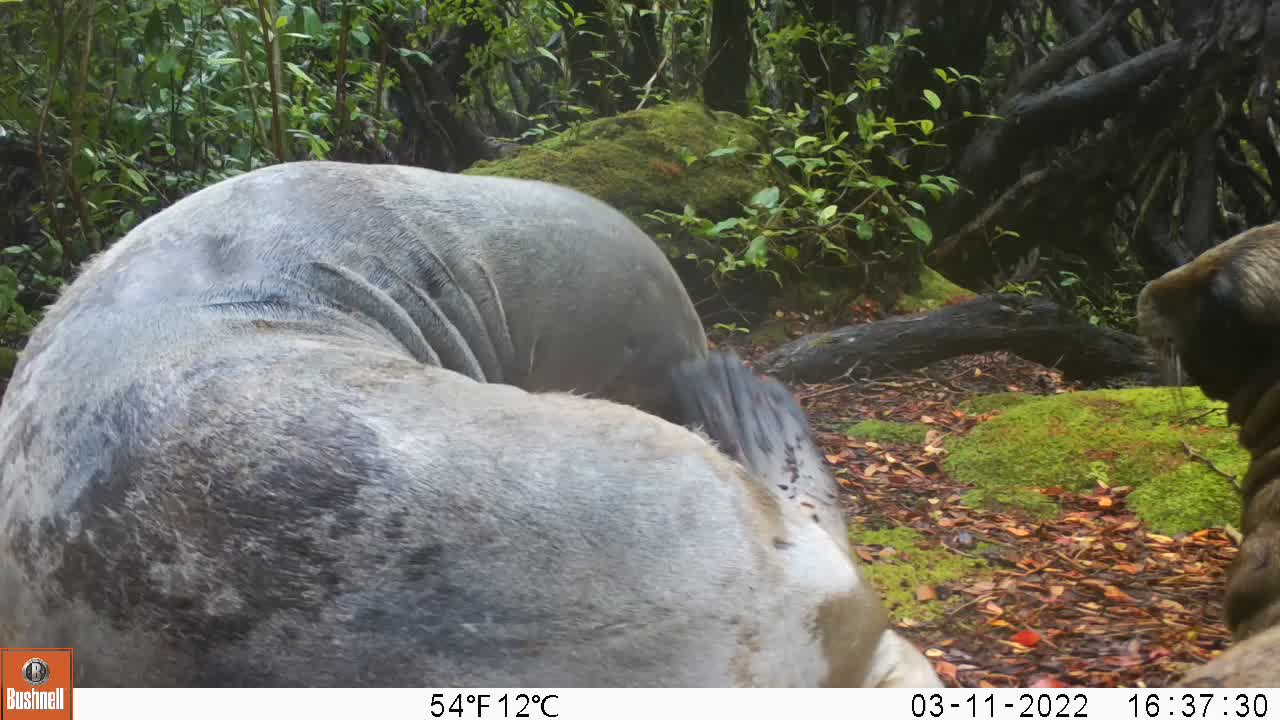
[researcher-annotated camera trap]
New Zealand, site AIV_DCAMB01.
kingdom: Animalia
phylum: Chordata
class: Mammalia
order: Carnivora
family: Otariidae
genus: Phocarctos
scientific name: Phocarctos hookeri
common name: new zealand sea lion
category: sealion